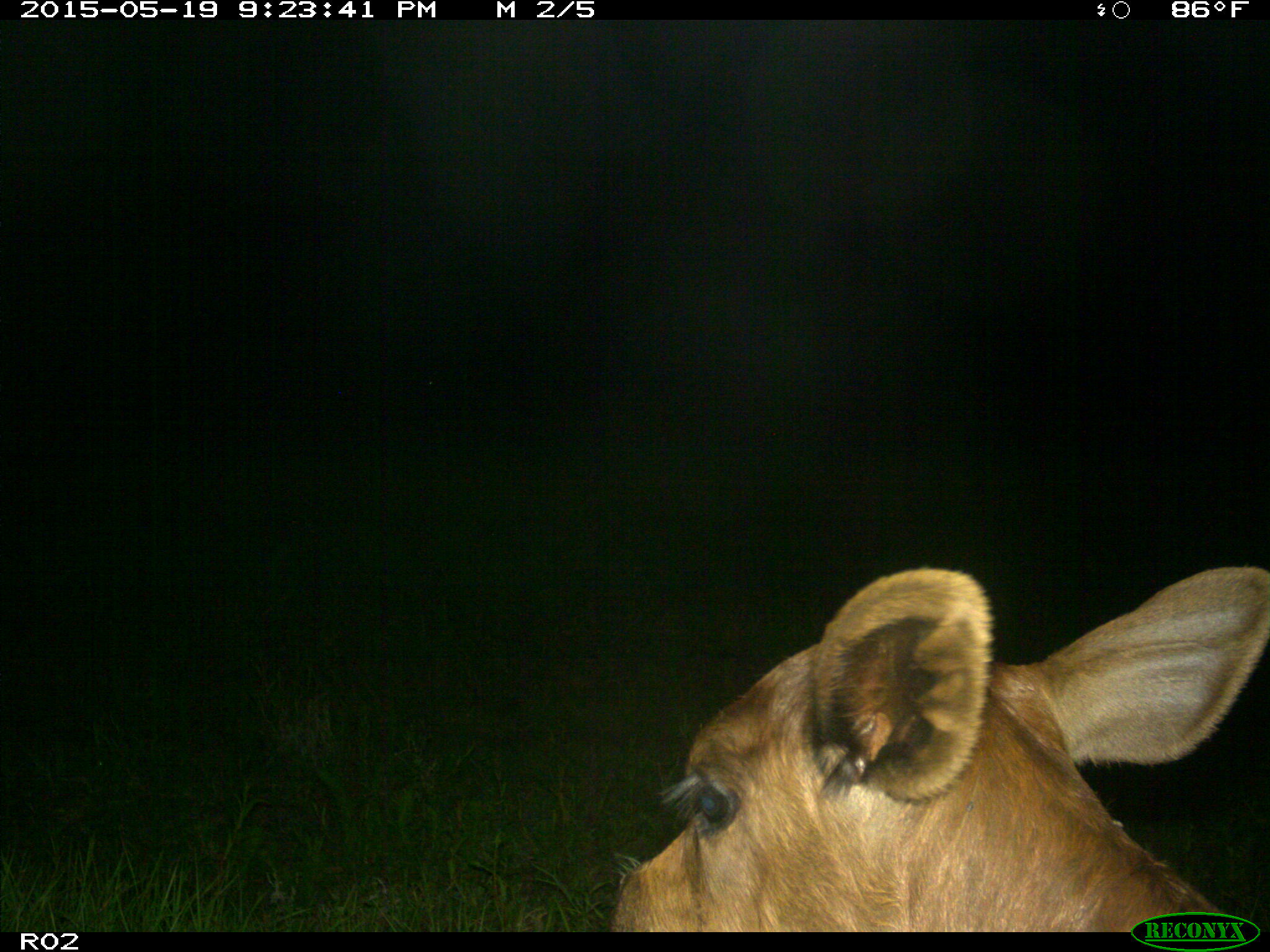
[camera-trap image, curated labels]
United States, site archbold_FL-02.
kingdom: Animalia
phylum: Chordata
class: Mammalia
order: Artiodactyla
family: Bovidae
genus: Bos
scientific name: Bos taurus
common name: domestic cow